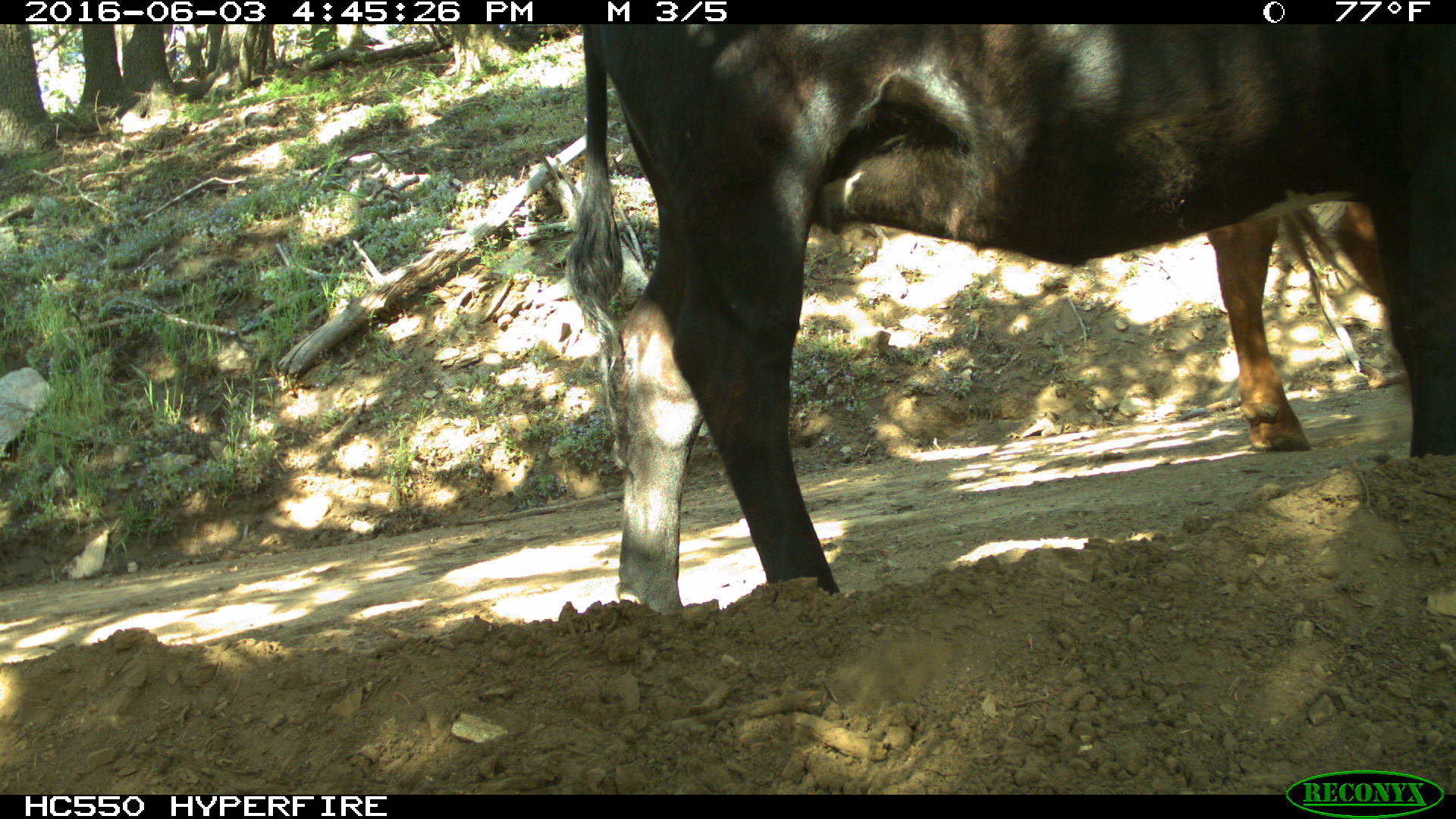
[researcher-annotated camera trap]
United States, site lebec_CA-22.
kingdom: Animalia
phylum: Chordata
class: Mammalia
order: Artiodactyla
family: Bovidae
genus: Bos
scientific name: Bos taurus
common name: domestic cow